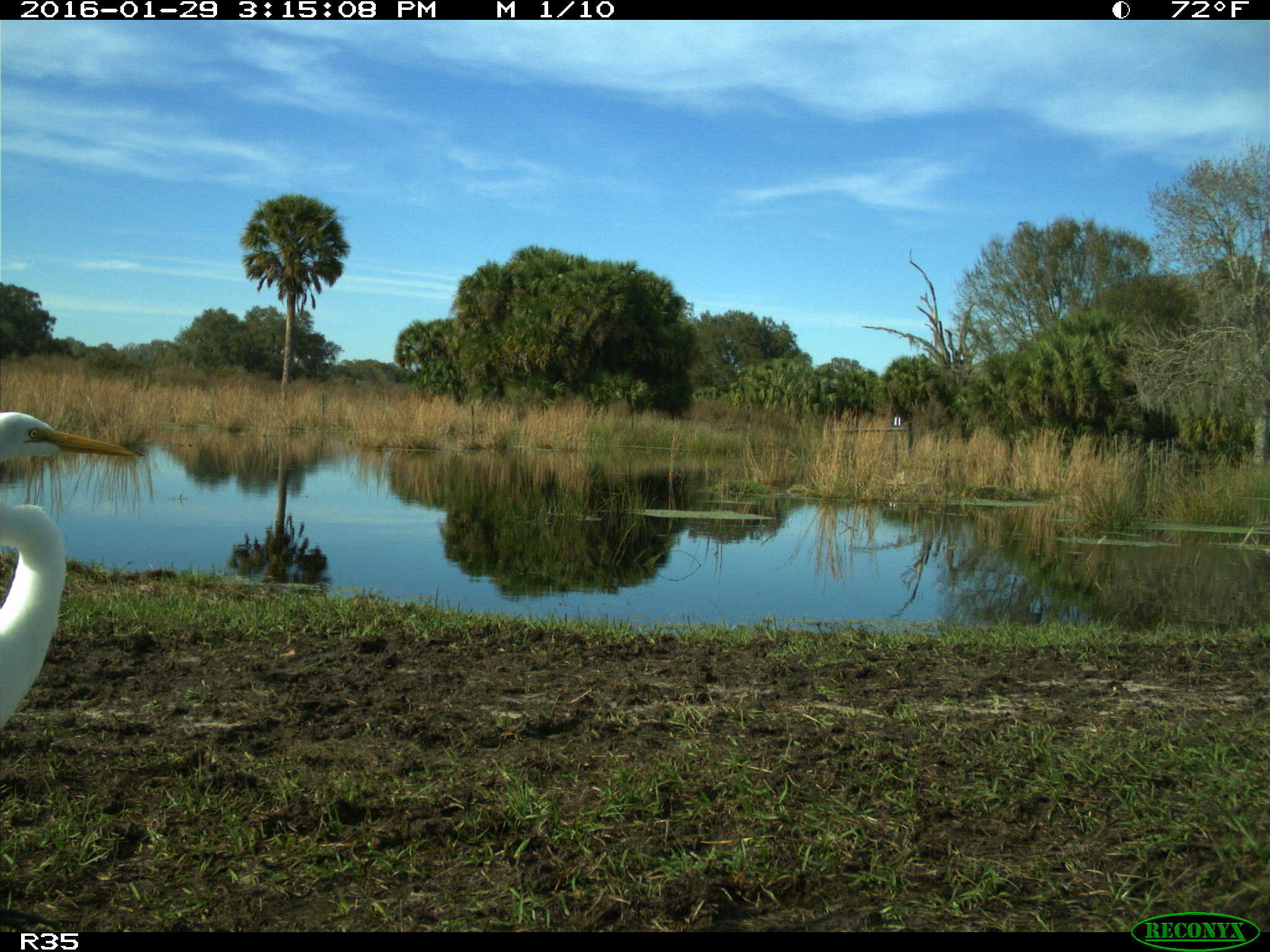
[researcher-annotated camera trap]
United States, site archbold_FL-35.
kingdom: Animalia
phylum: Chordata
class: Aves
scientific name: Aves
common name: birds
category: unidentified bird